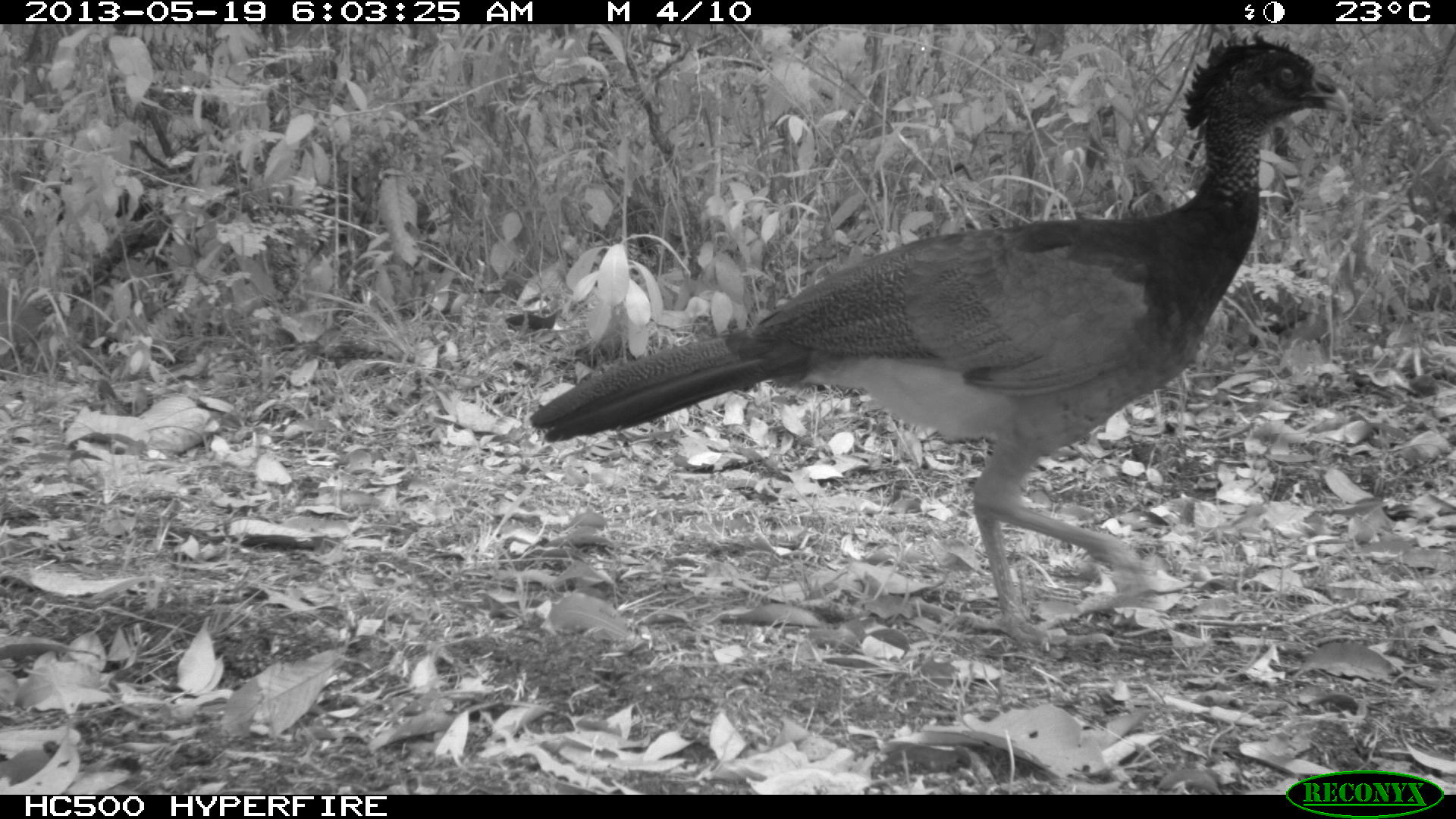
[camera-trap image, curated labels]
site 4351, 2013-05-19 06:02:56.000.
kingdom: Animalia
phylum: Chordata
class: Aves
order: Galliformes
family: Cracidae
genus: Crax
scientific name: Crax rubra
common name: great curassow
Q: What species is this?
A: Crax rubra (great curassow).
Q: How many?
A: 2.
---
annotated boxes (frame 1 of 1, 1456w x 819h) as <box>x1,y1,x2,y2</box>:
crax rubra: <box>528,28,1349,653</box>